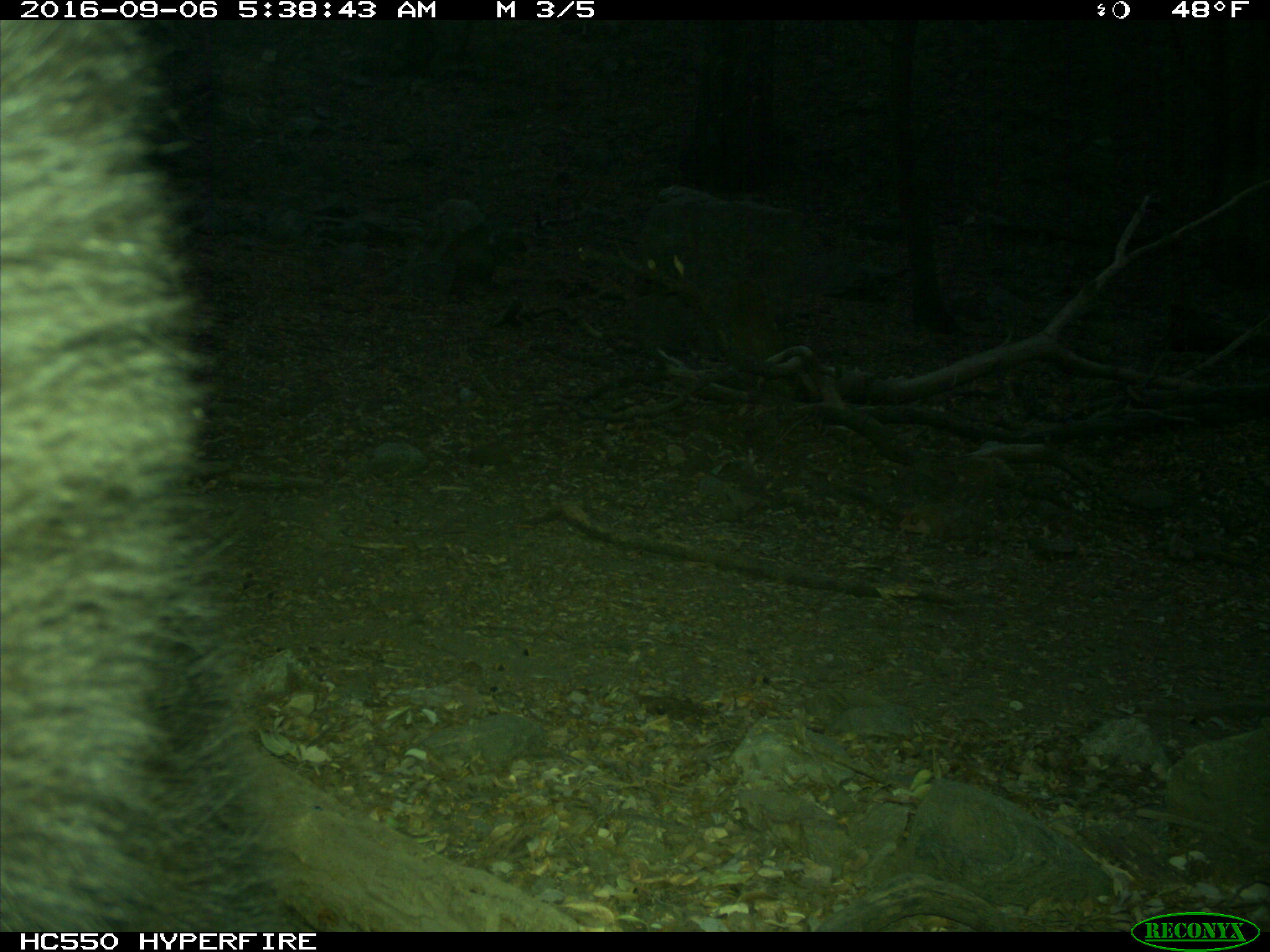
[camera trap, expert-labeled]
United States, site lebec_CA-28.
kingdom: Animalia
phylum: Chordata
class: Mammalia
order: Carnivora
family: Ursidae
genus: Ursus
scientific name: Ursus americanus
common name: american black bear